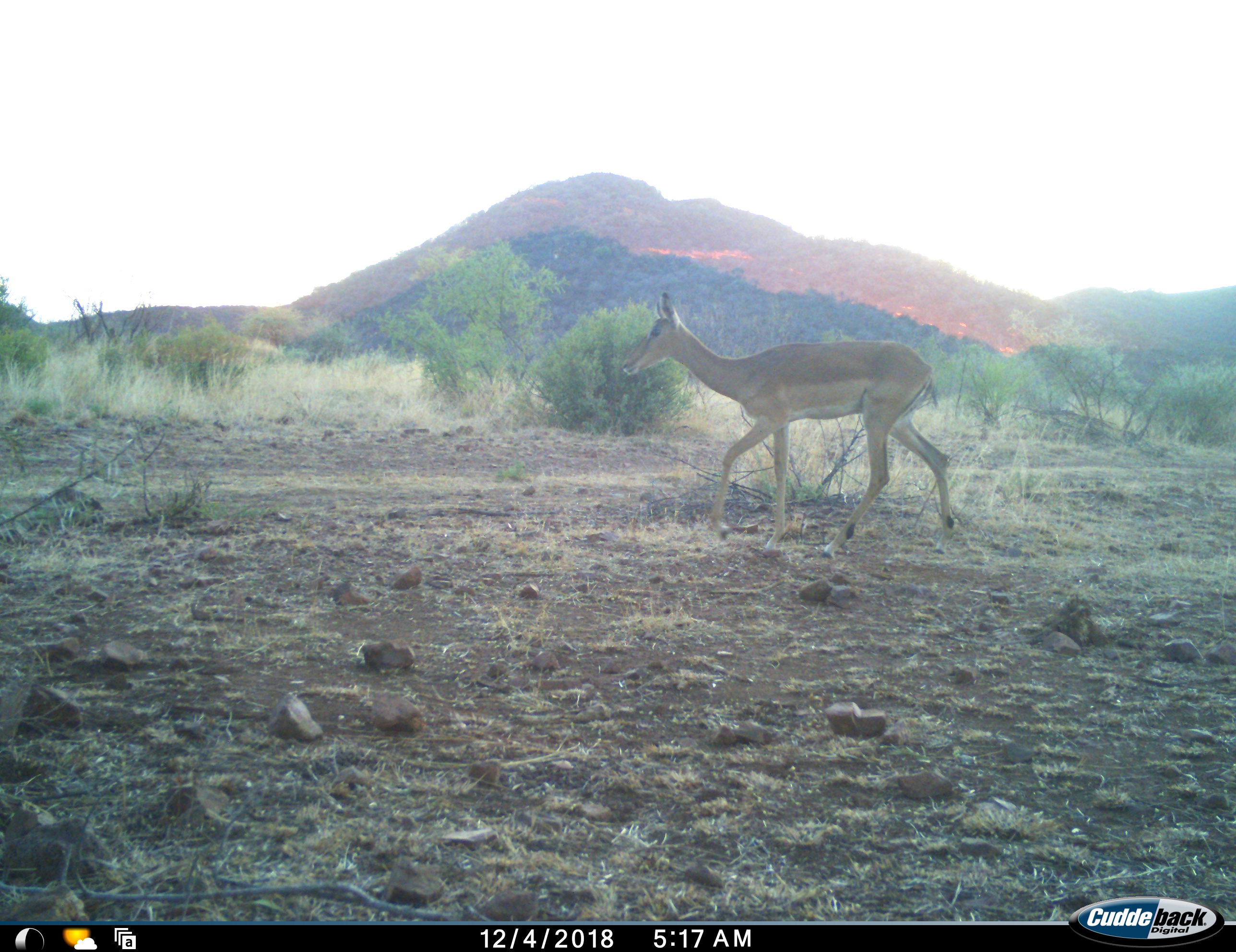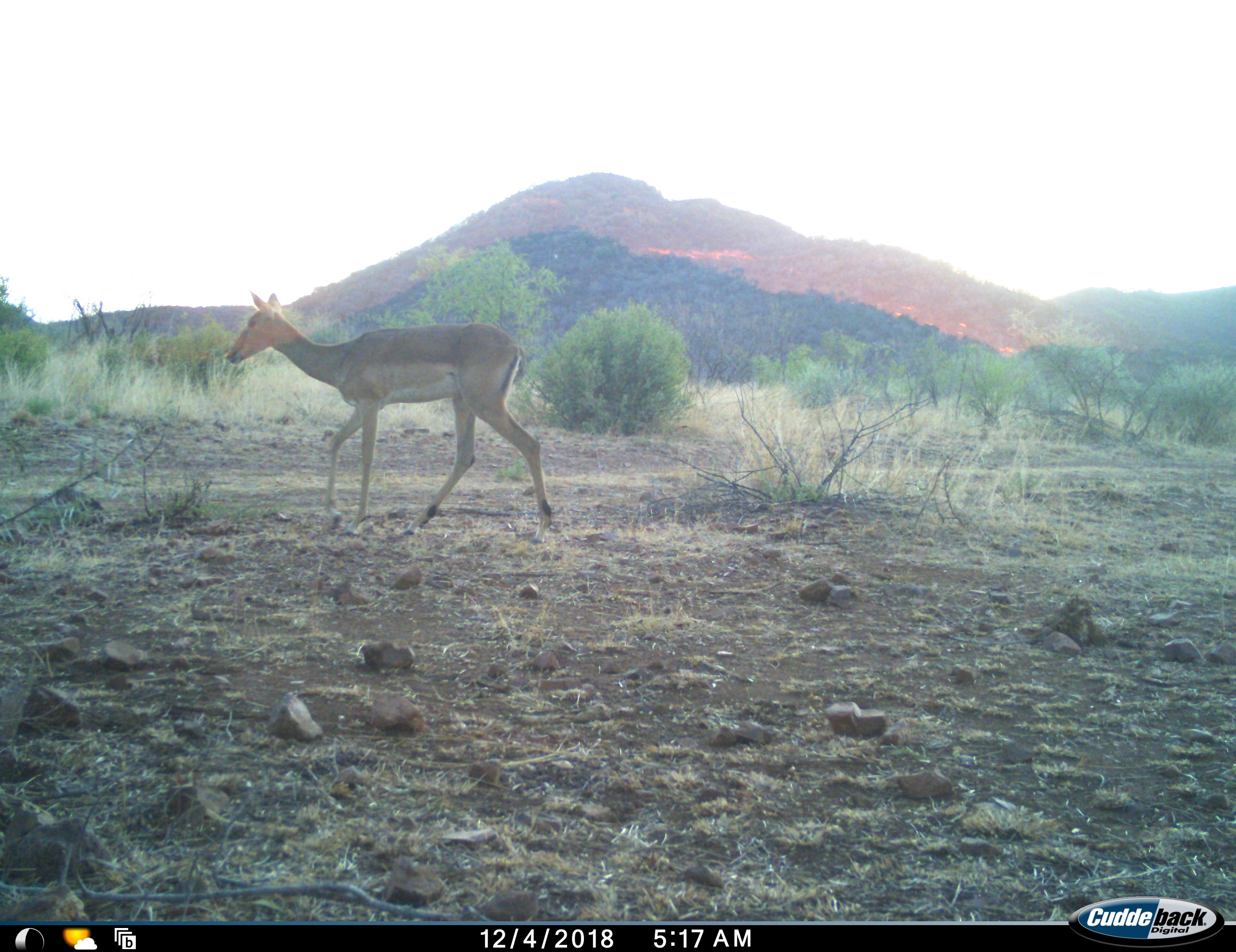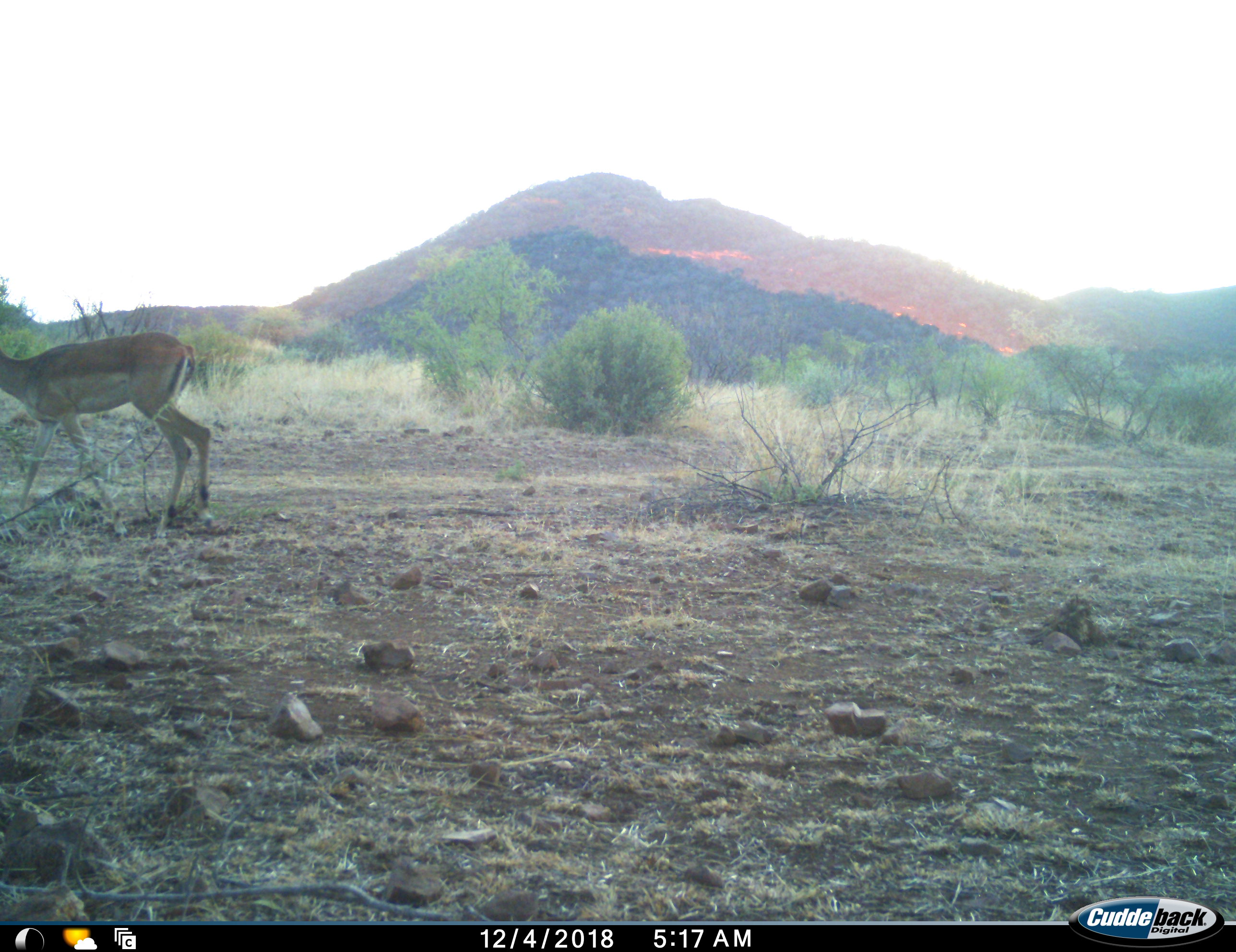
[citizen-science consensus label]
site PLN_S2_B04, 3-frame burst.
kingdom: Animalia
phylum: Chordata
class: Mammalia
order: Artiodactyla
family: Bovidae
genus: Aepyceros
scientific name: Aepyceros melampus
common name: impala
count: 1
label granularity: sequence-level